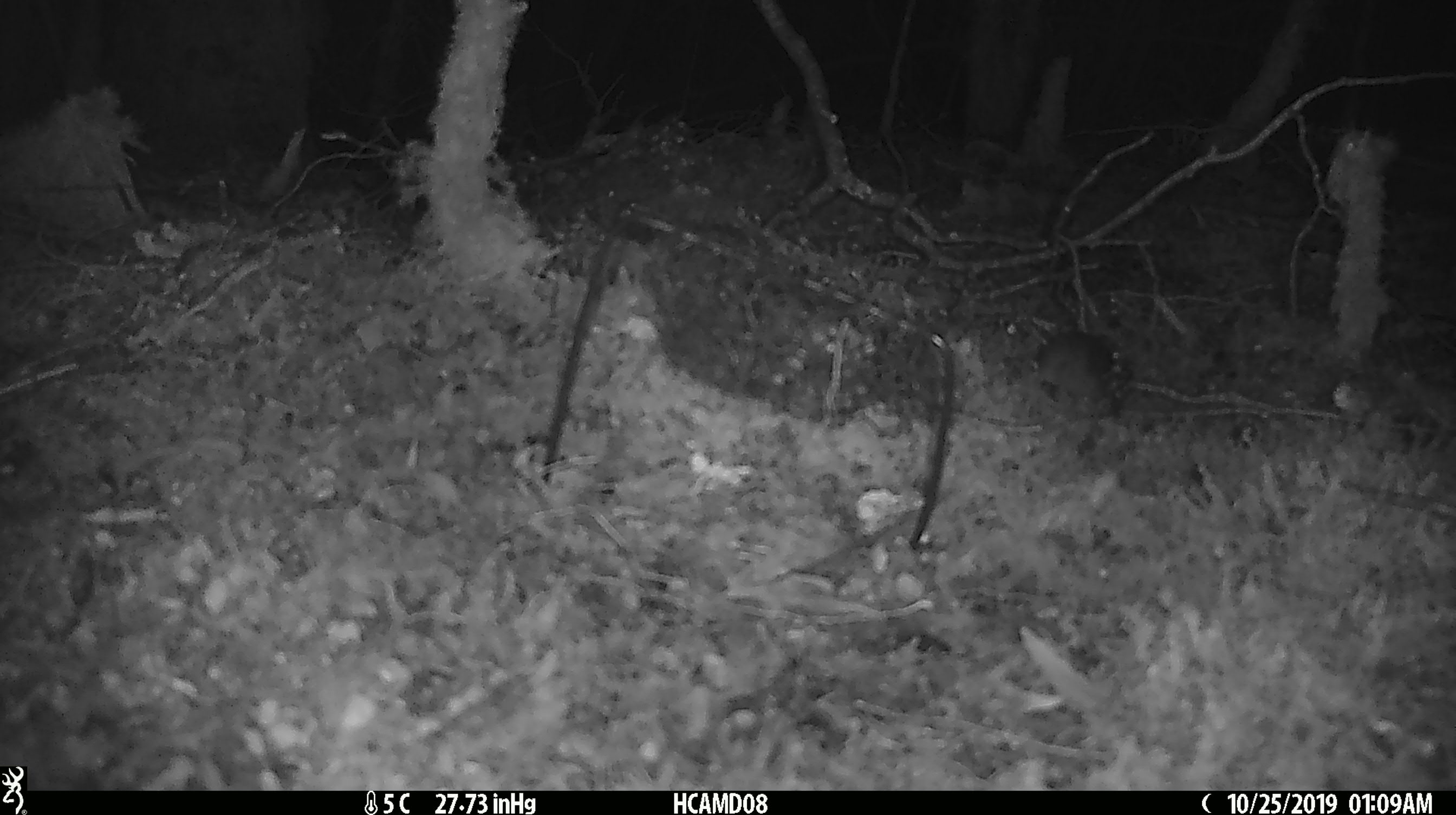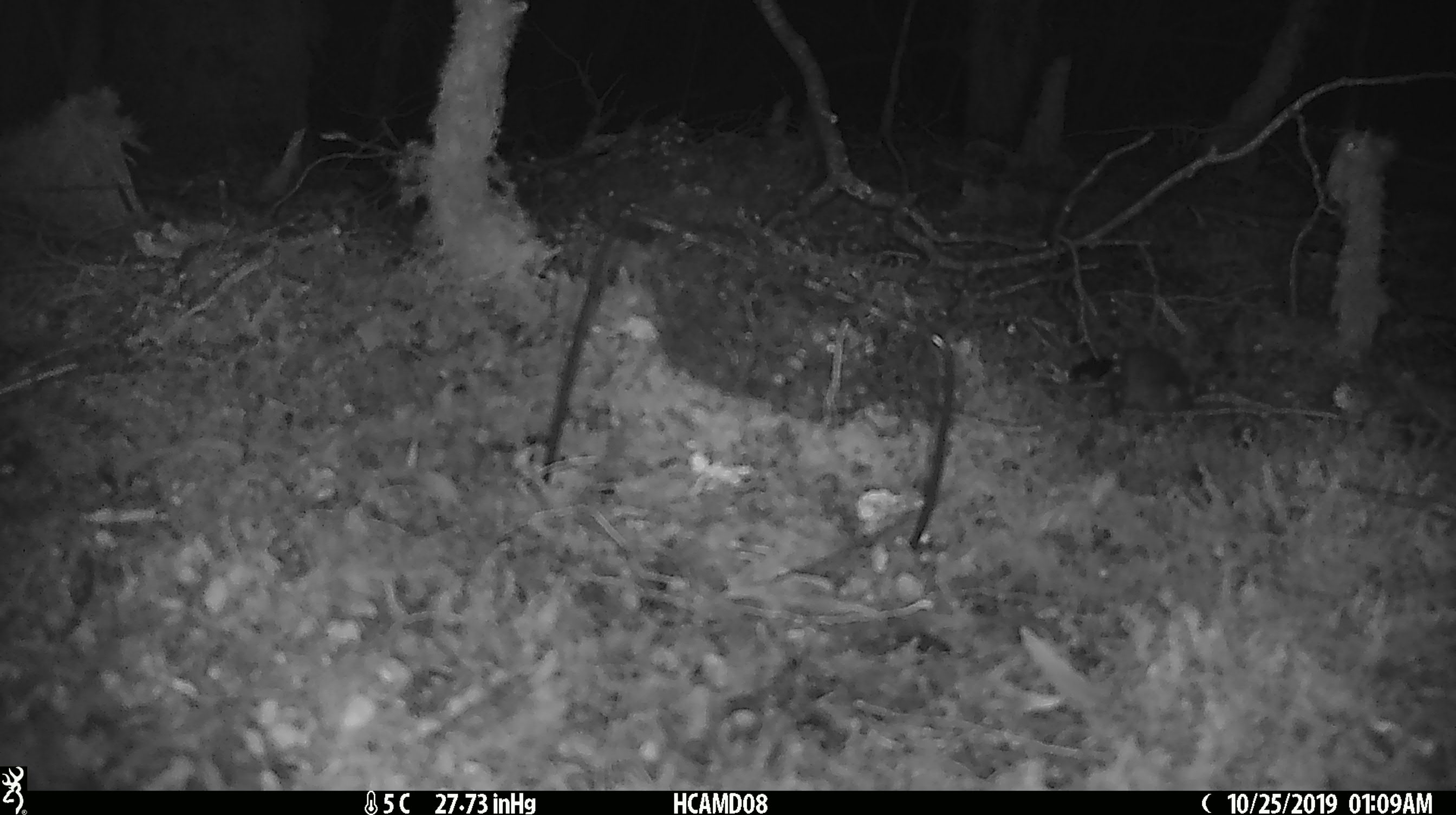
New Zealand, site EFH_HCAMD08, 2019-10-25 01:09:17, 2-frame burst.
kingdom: Animalia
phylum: Chordata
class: Mammalia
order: Rodentia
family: Muridae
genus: Mus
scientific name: Mus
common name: mouse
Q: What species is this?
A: Mouse (Mus).